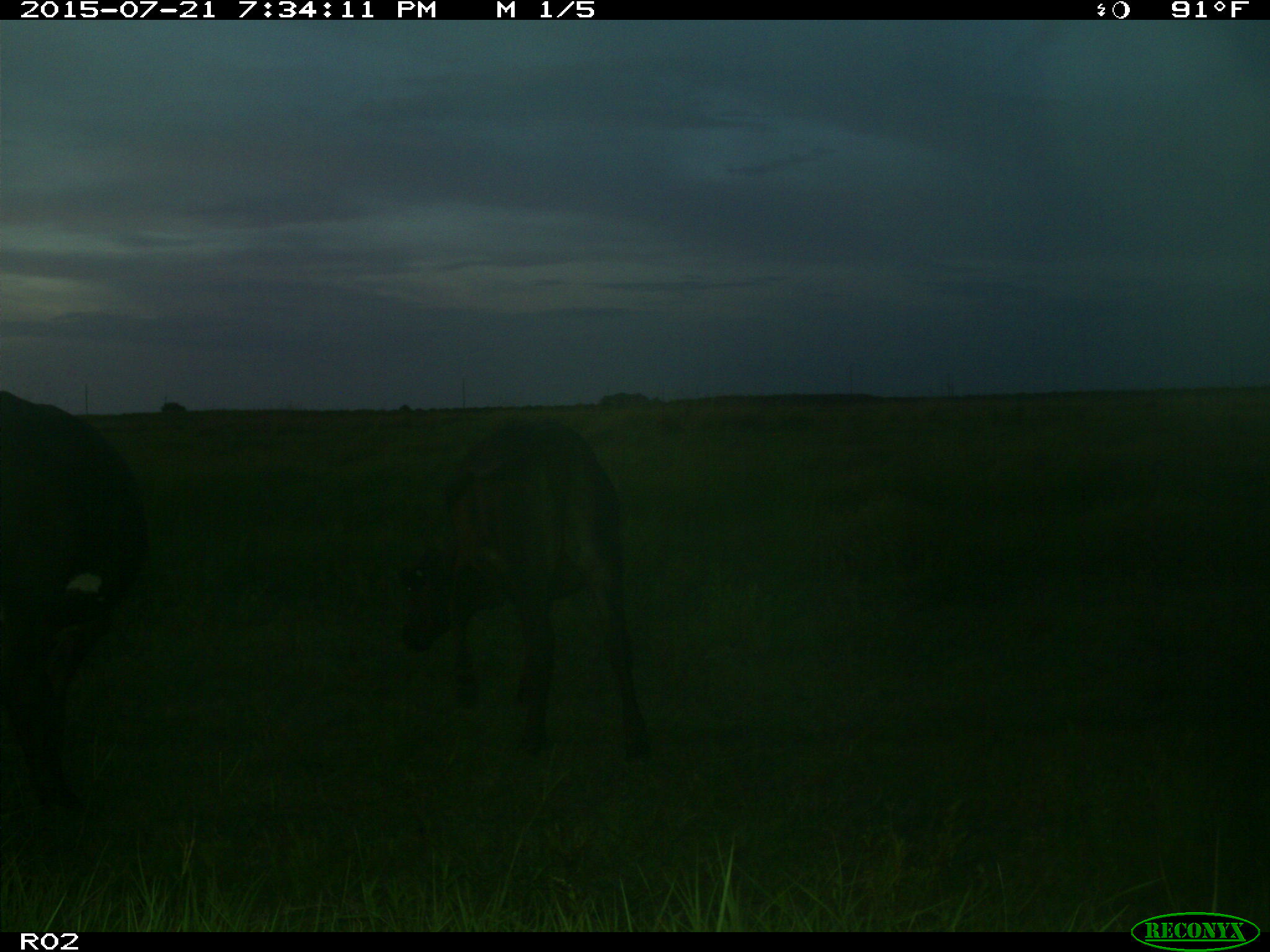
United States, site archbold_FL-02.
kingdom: Animalia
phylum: Chordata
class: Mammalia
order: Artiodactyla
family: Bovidae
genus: Bos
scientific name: Bos taurus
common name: domestic cow